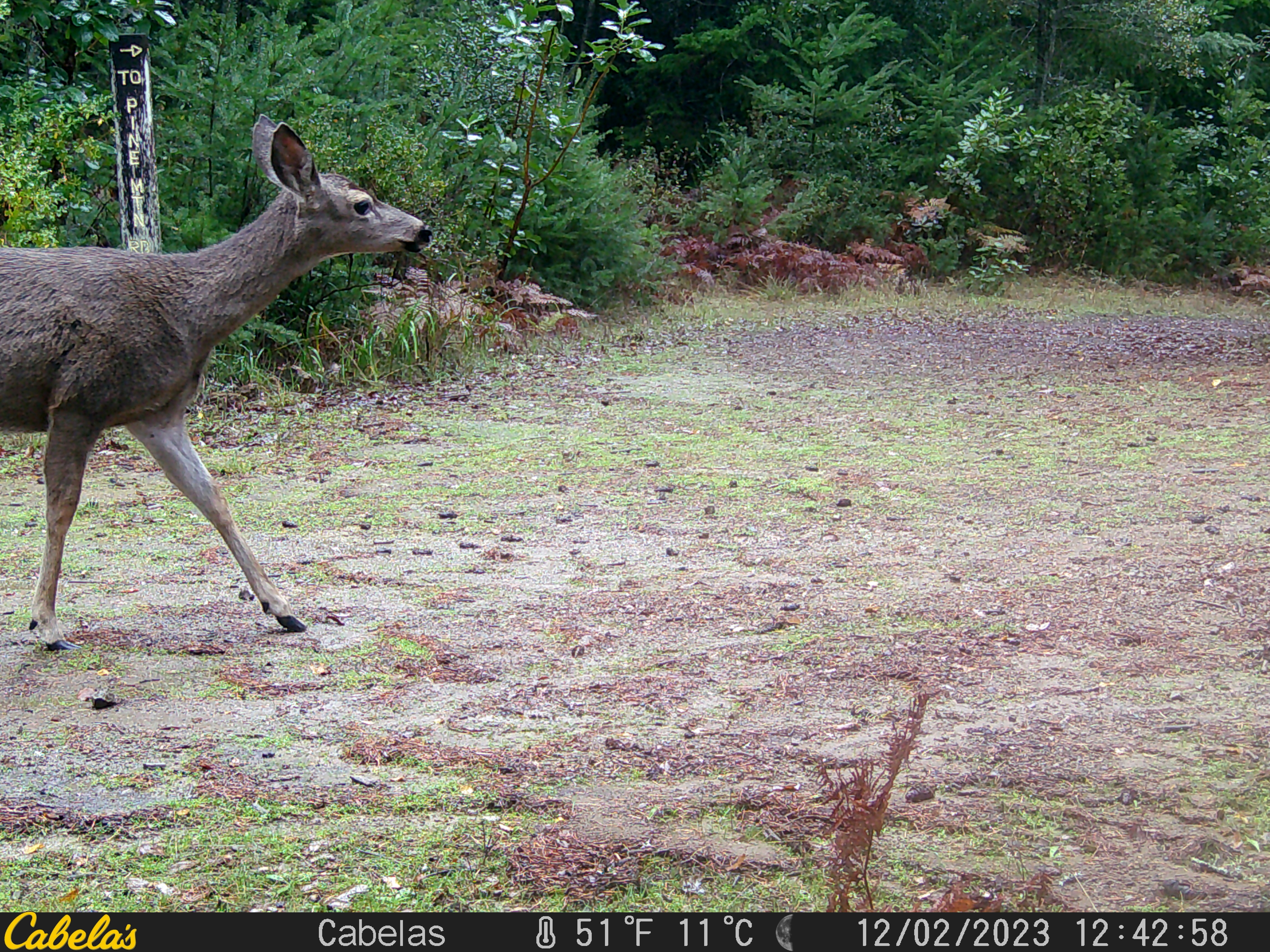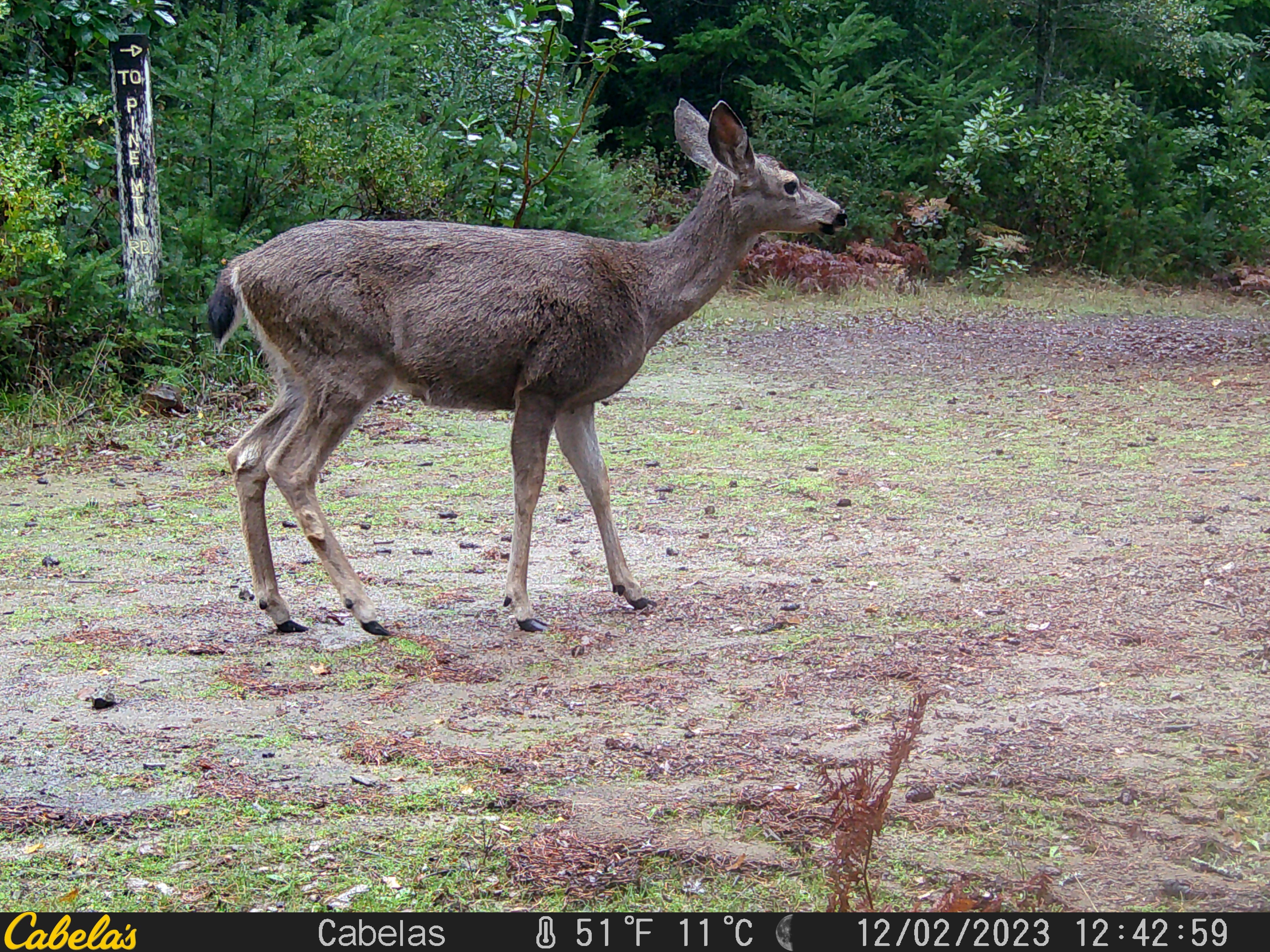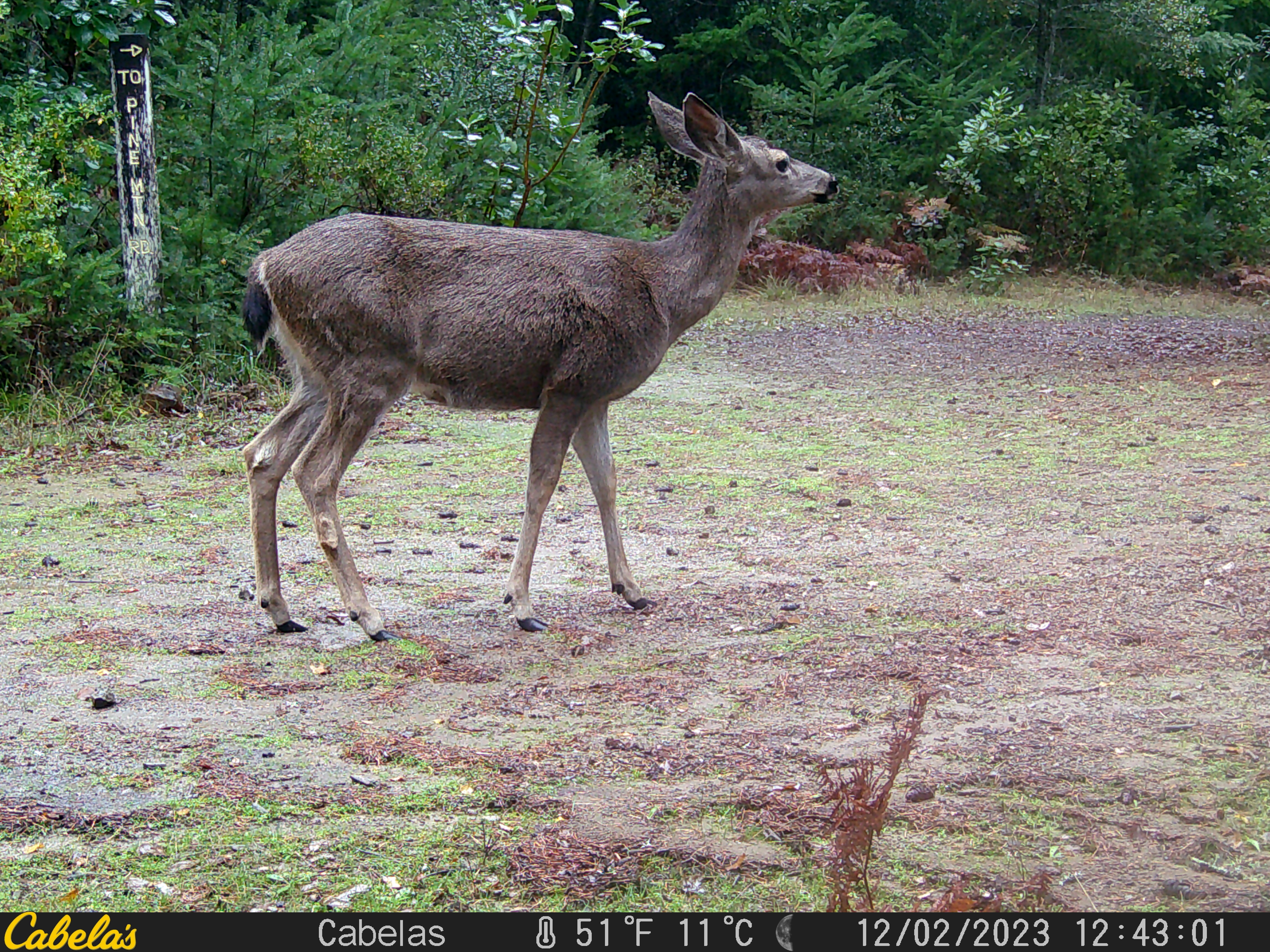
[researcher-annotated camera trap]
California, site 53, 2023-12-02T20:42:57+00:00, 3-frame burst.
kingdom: Animalia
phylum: Chordata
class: Mammalia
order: Artiodactyla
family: Cervidae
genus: Odocoileus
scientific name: Odocoileus hemionus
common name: mule deer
Mule deer (Odocoileus hemionus).